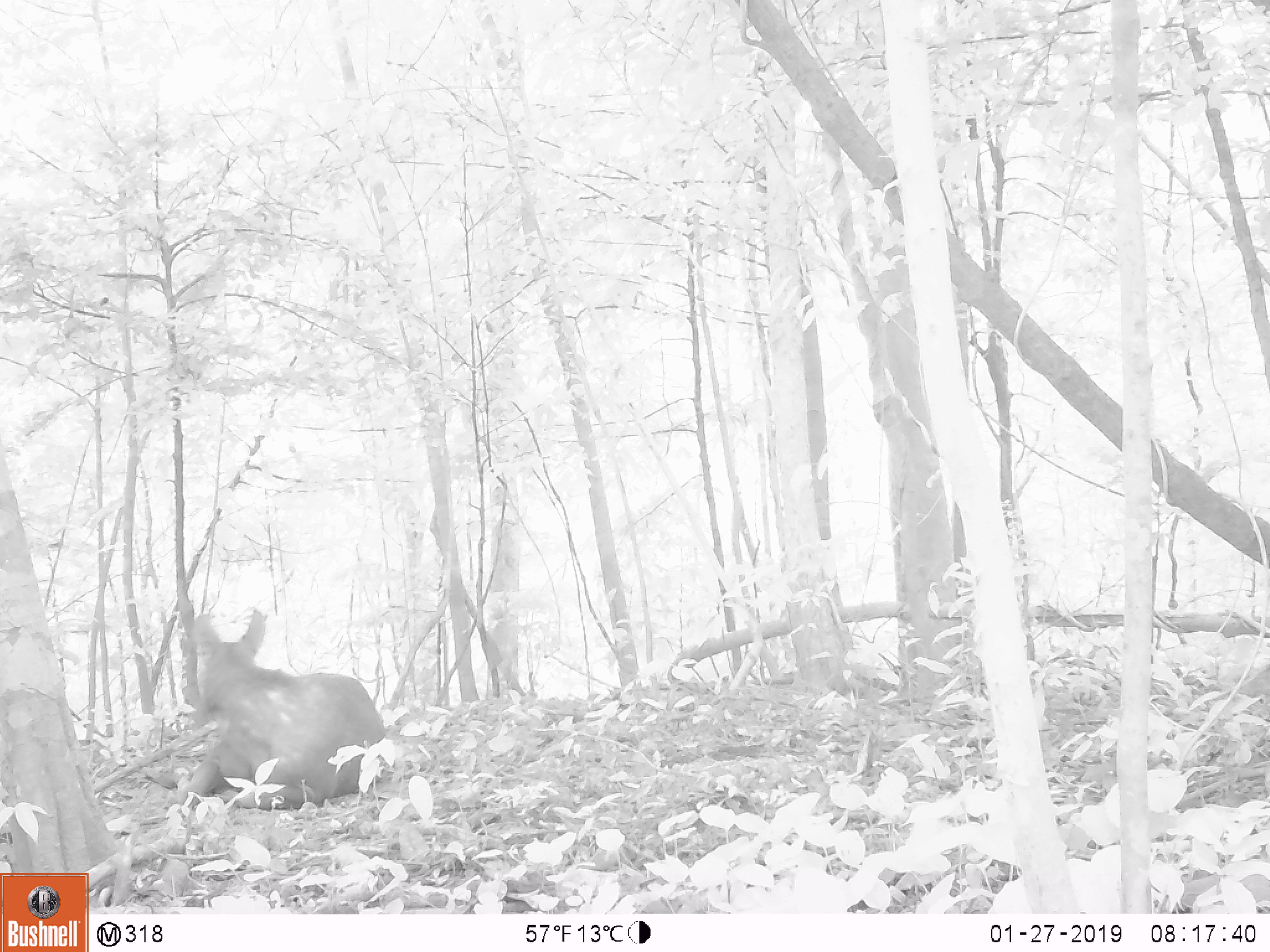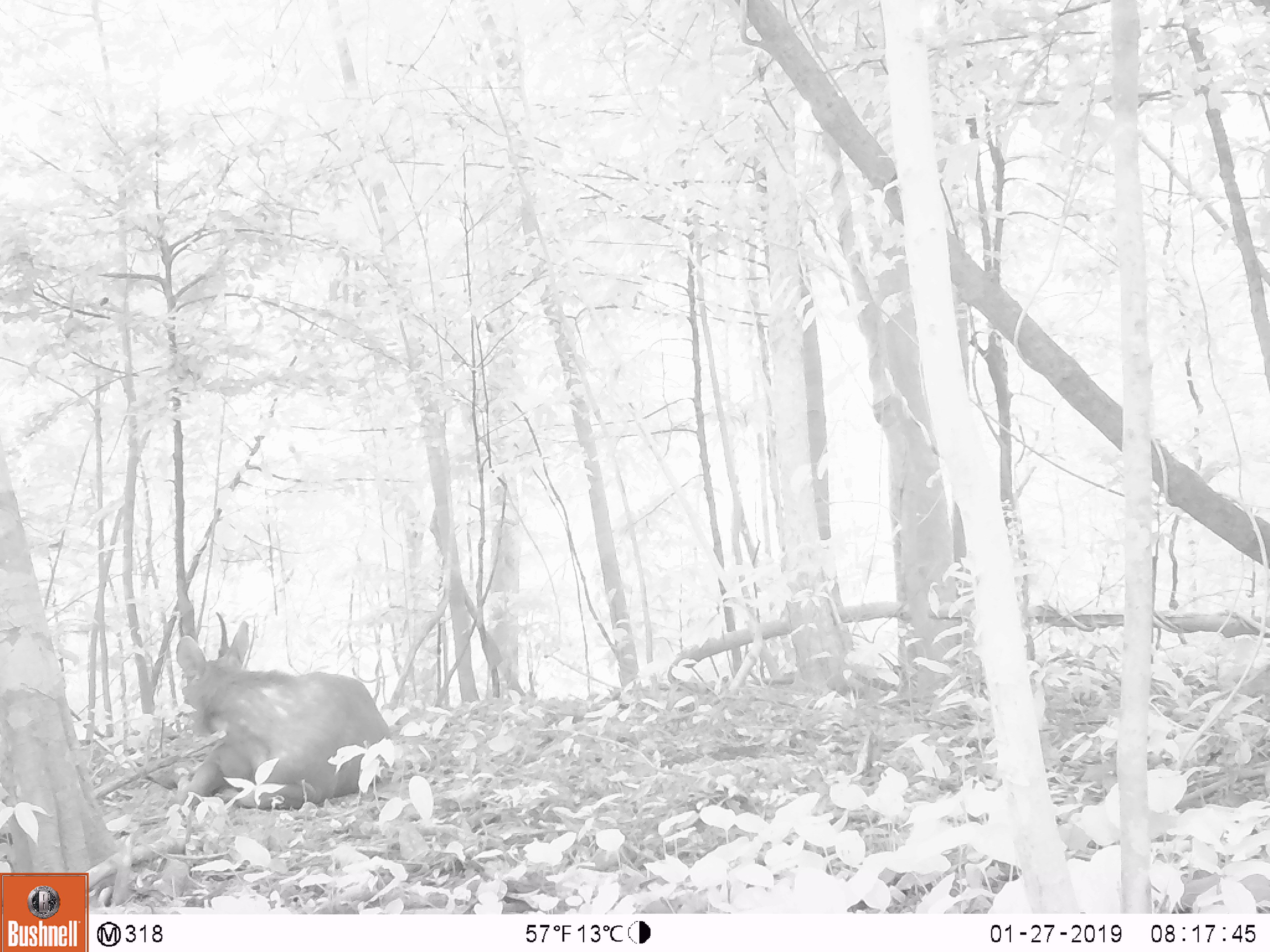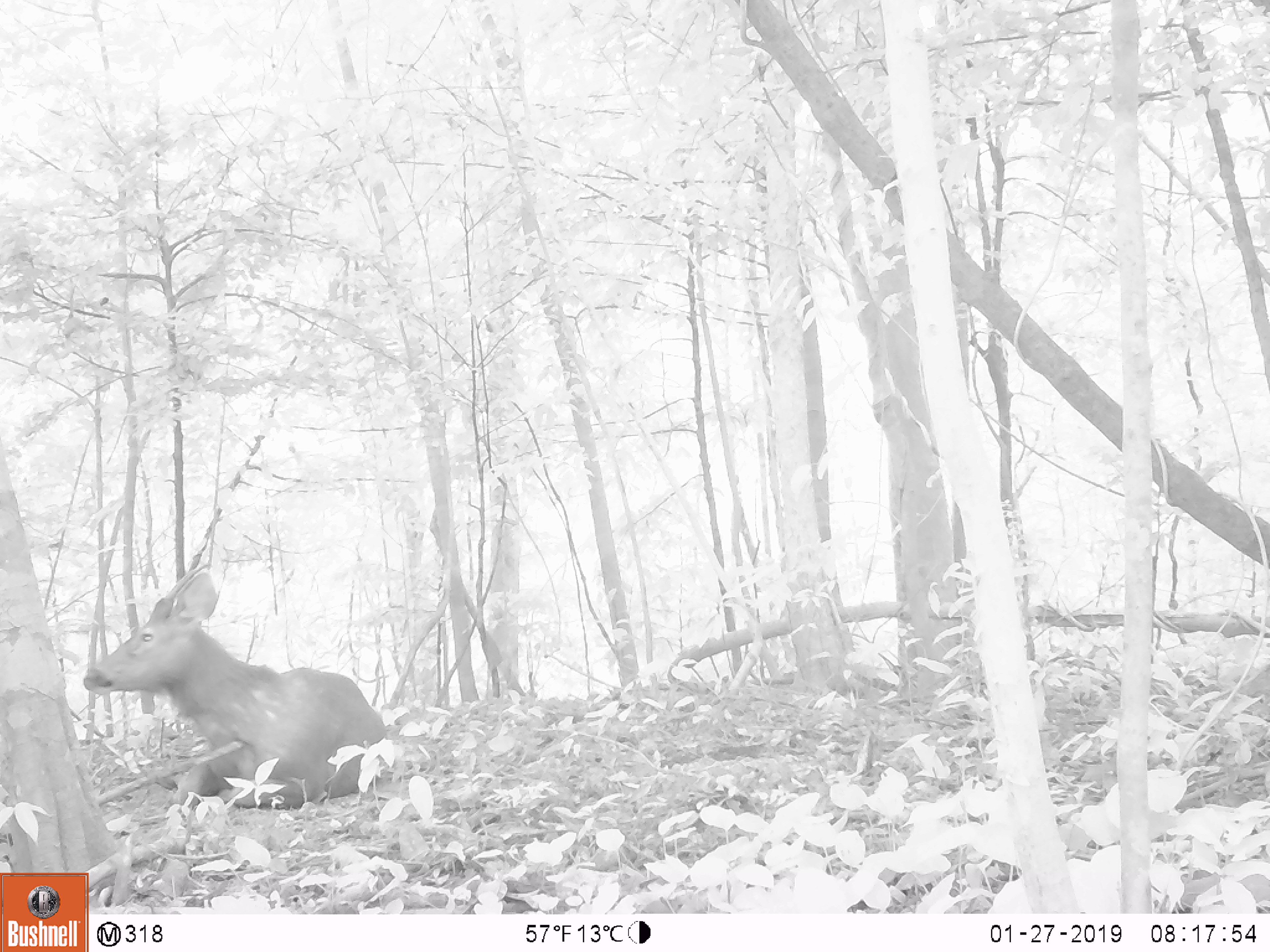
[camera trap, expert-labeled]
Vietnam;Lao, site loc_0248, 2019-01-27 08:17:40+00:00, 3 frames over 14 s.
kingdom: Animalia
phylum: Chordata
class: Mammalia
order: Artiodactyla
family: Cervidae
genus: Rusa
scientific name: Rusa unicolor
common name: sambar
Sambar (Rusa unicolor). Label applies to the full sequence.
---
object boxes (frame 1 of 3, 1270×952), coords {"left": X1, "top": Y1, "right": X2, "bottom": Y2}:
sambar: {"left": 146, "top": 608, "right": 388, "bottom": 809}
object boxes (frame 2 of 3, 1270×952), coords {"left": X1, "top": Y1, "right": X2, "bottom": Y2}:
sambar: {"left": 142, "top": 610, "right": 398, "bottom": 807}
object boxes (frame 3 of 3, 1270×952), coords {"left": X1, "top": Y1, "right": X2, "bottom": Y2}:
sambar: {"left": 82, "top": 559, "right": 386, "bottom": 808}